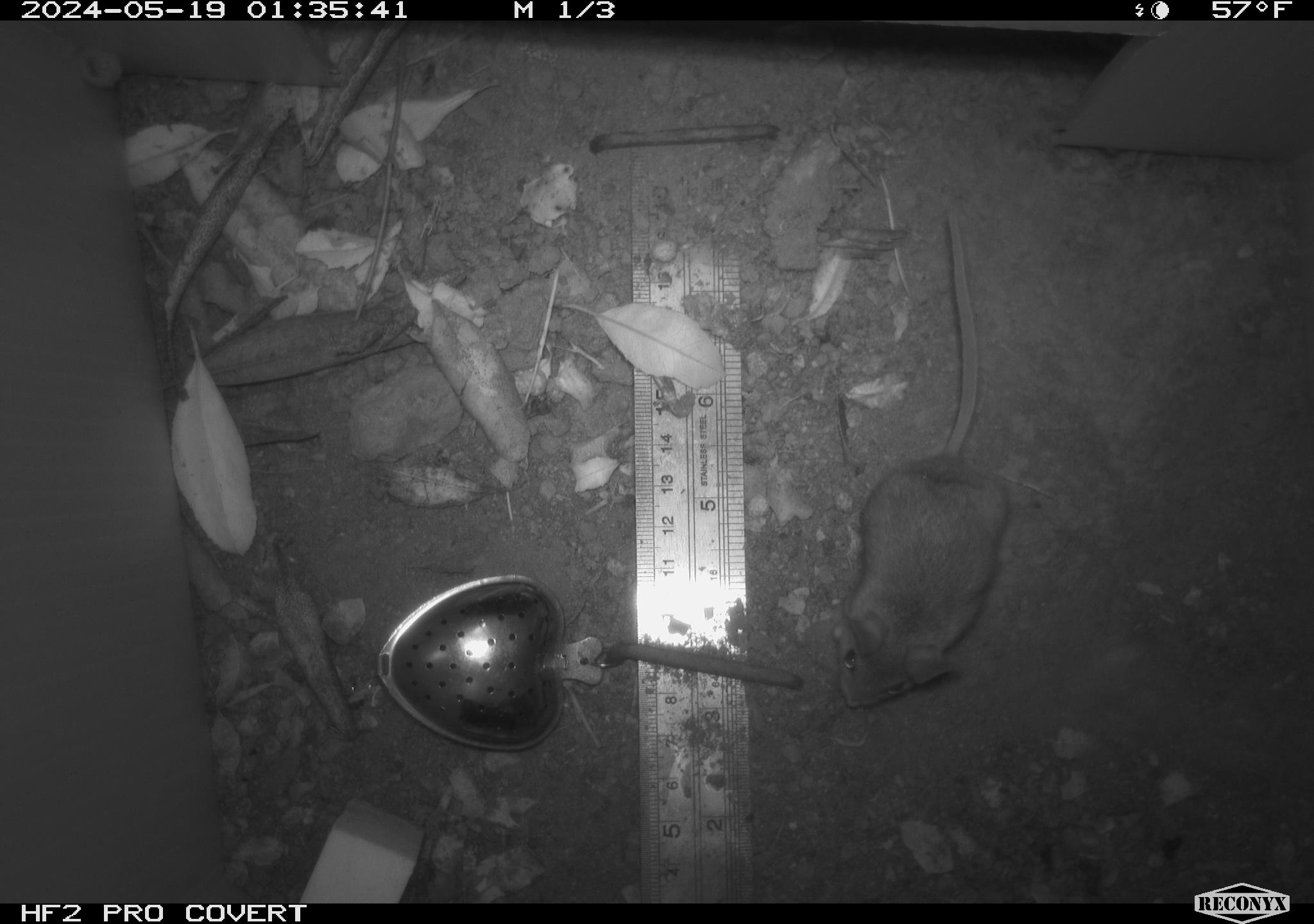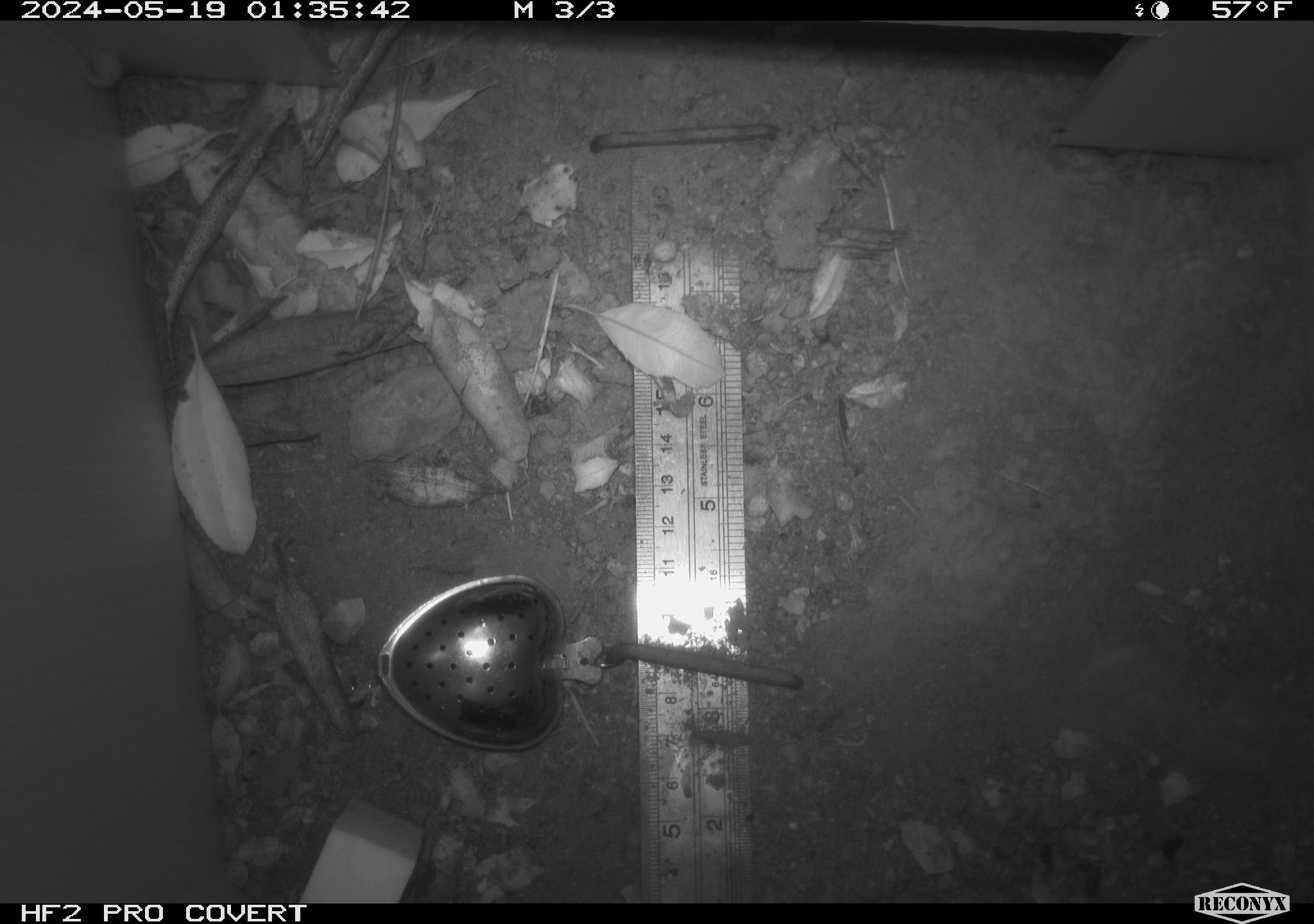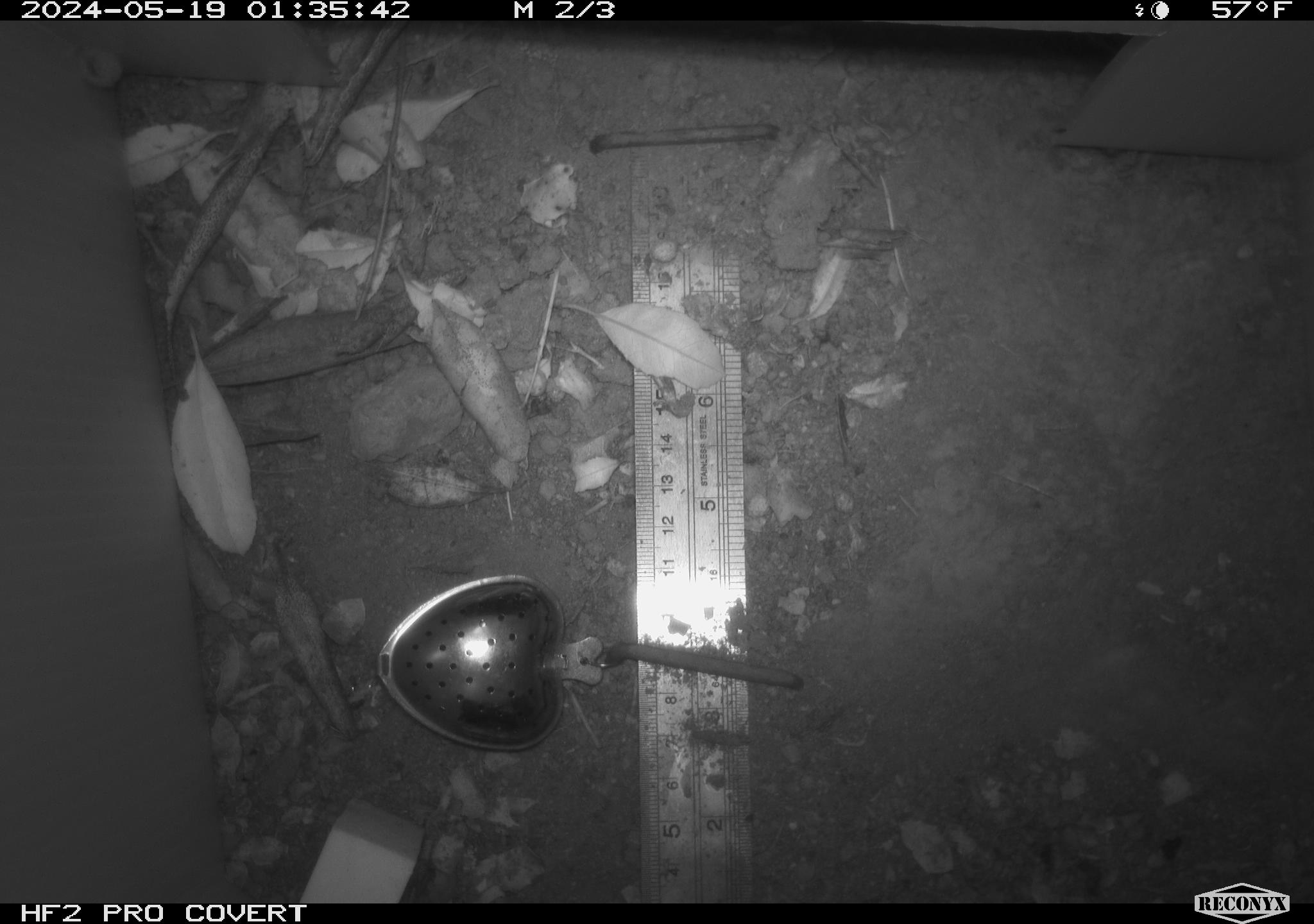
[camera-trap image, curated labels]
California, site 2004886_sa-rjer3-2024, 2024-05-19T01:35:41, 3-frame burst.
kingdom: Animalia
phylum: Chordata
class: Mammalia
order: Rodentia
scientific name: Rodentia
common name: mouse species